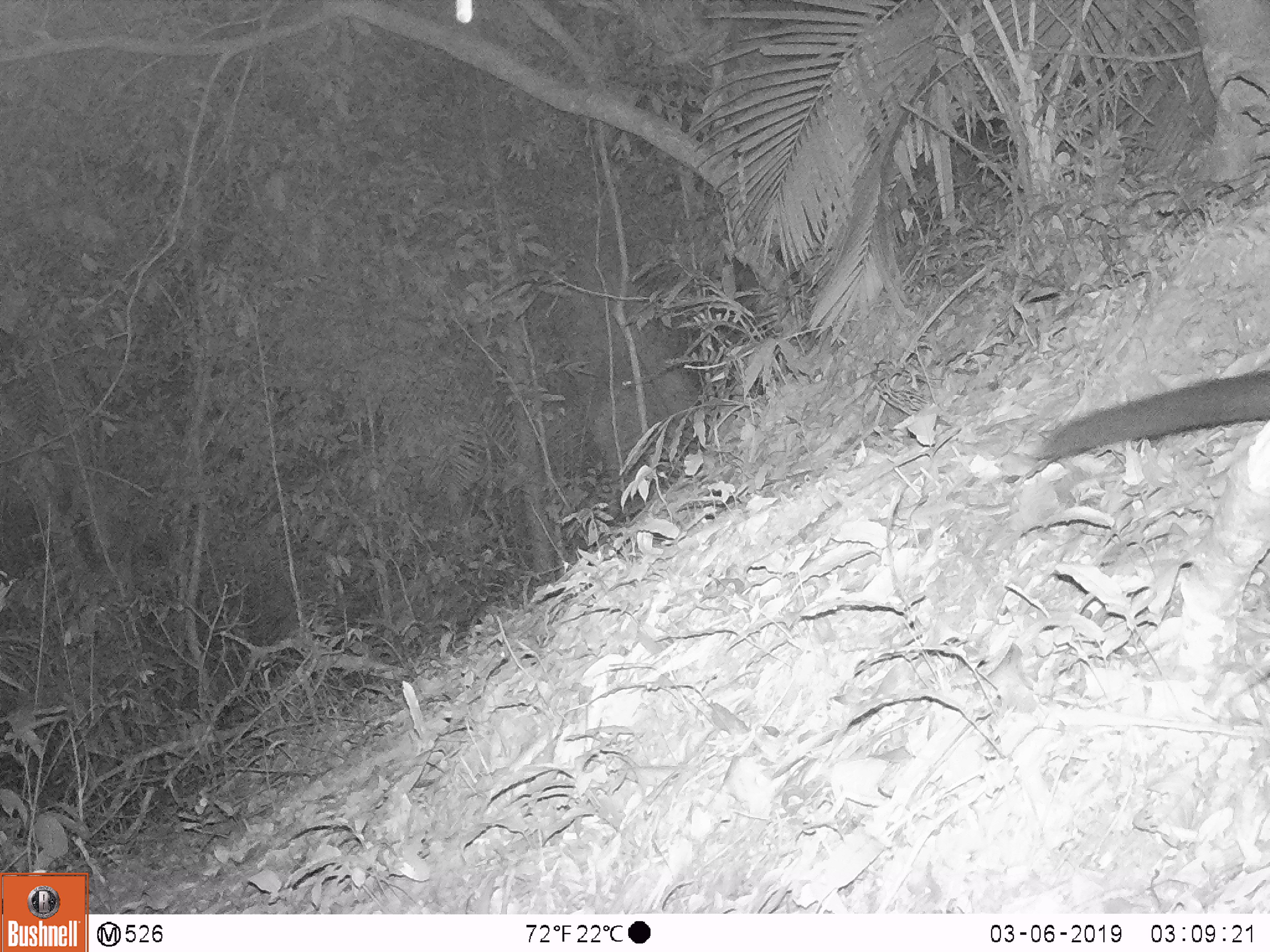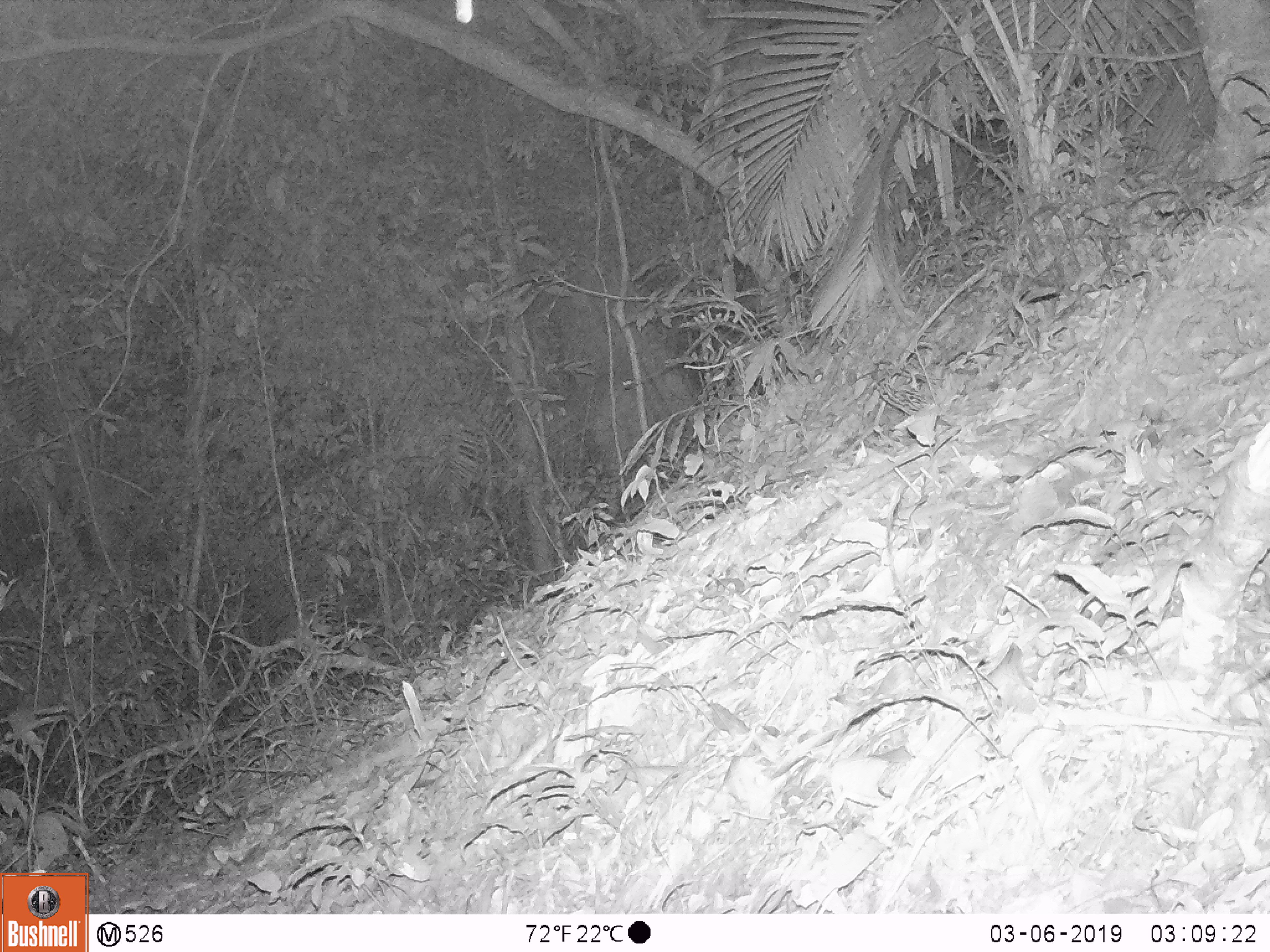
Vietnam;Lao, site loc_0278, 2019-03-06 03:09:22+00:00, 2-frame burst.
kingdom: Animalia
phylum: Chordata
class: Mammalia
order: Carnivora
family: Viverridae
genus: Paradoxurus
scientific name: Paradoxurus hermaphroditus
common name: common palm civet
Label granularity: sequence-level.